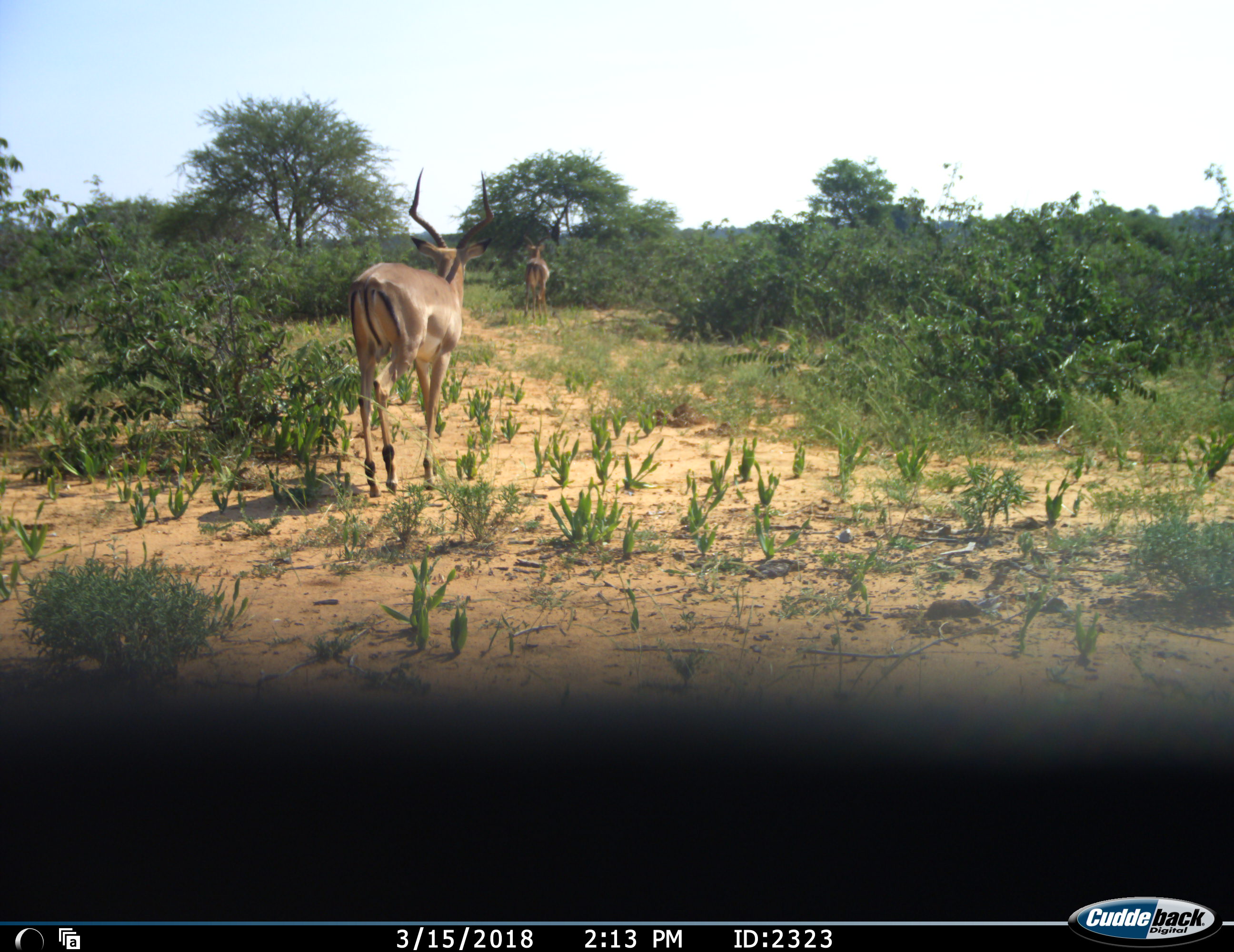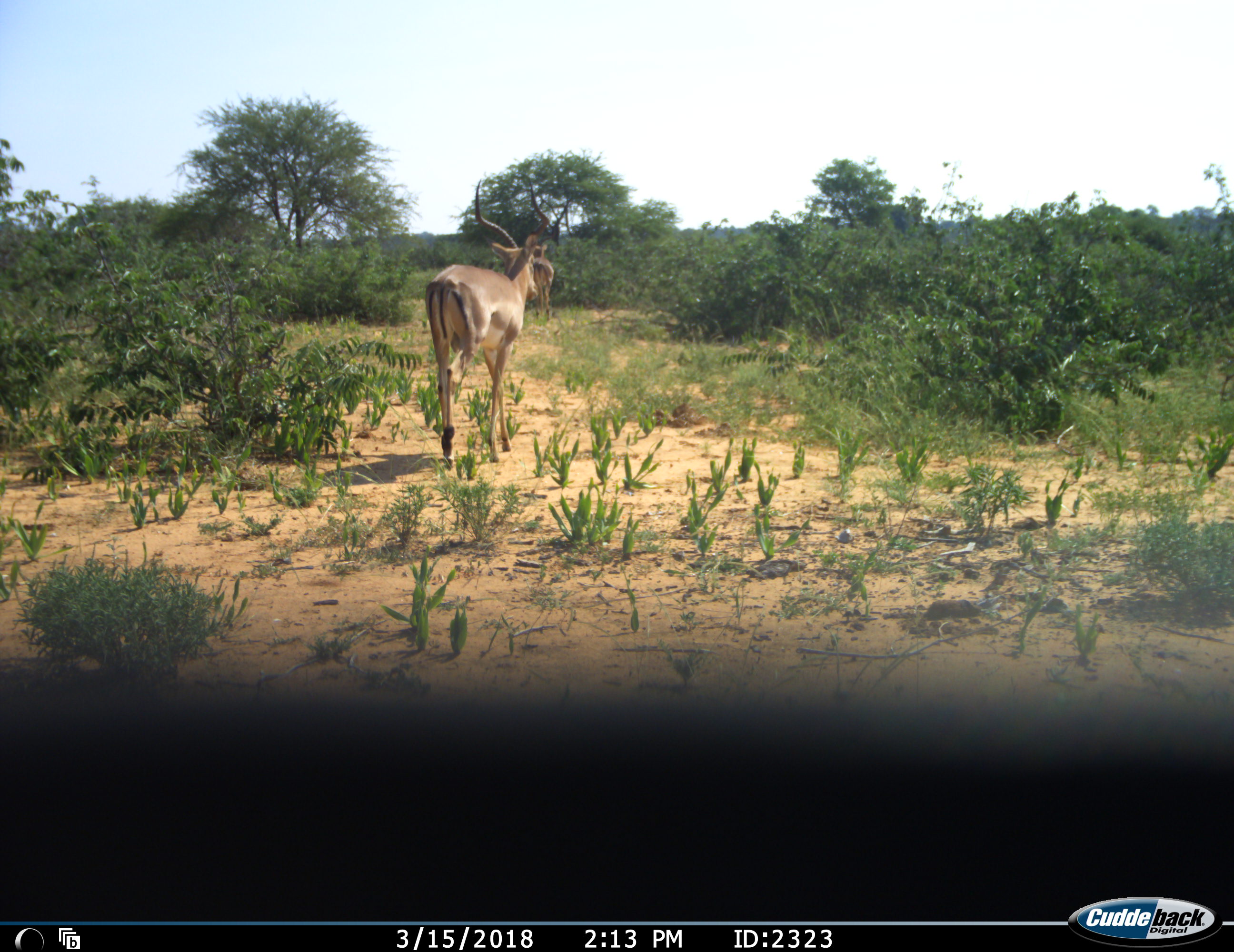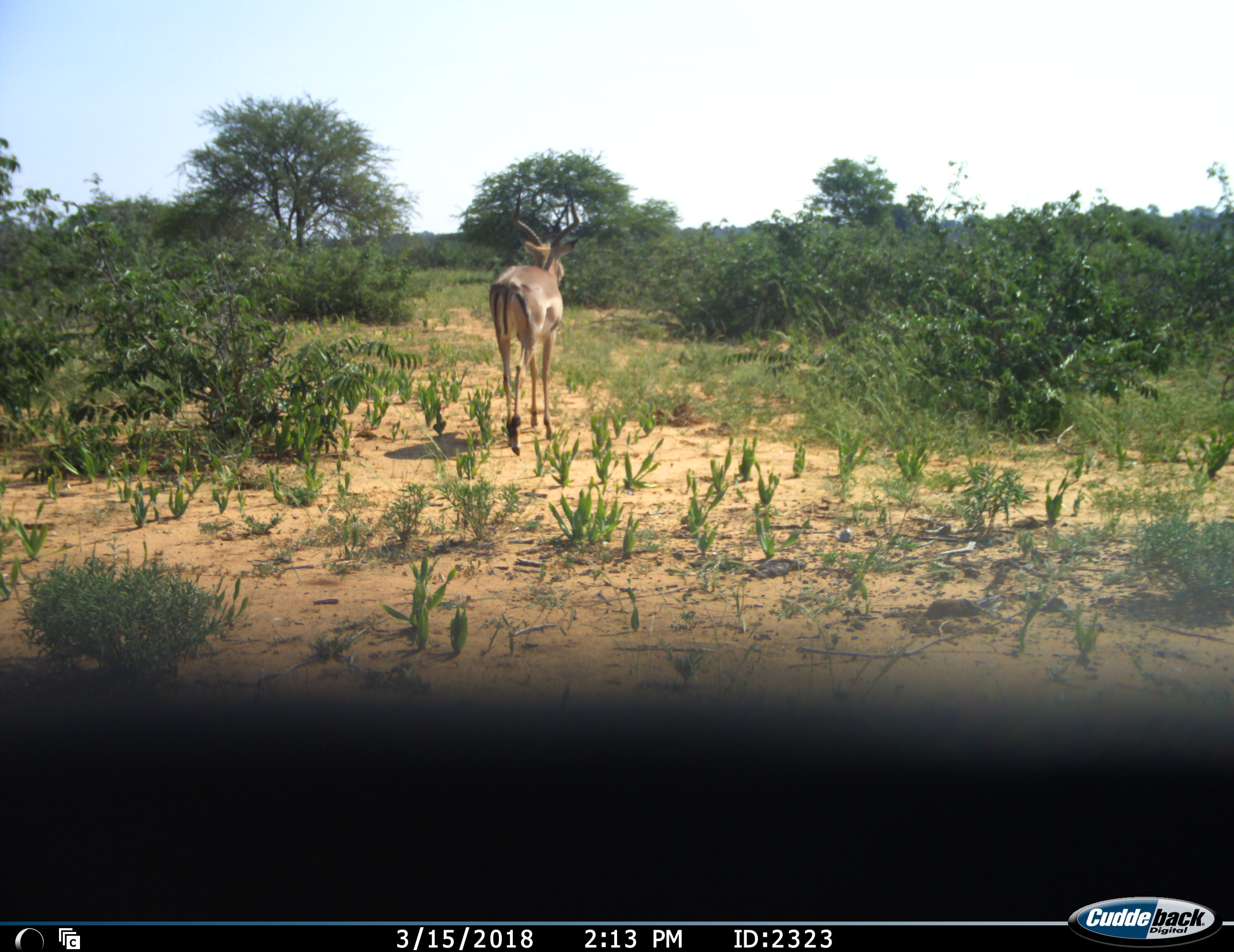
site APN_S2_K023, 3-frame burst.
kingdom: Animalia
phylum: Chordata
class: Mammalia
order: Artiodactyla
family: Bovidae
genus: Aepyceros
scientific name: Aepyceros melampus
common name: impala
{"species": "impala (Aepyceros melampus)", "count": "2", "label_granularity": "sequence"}